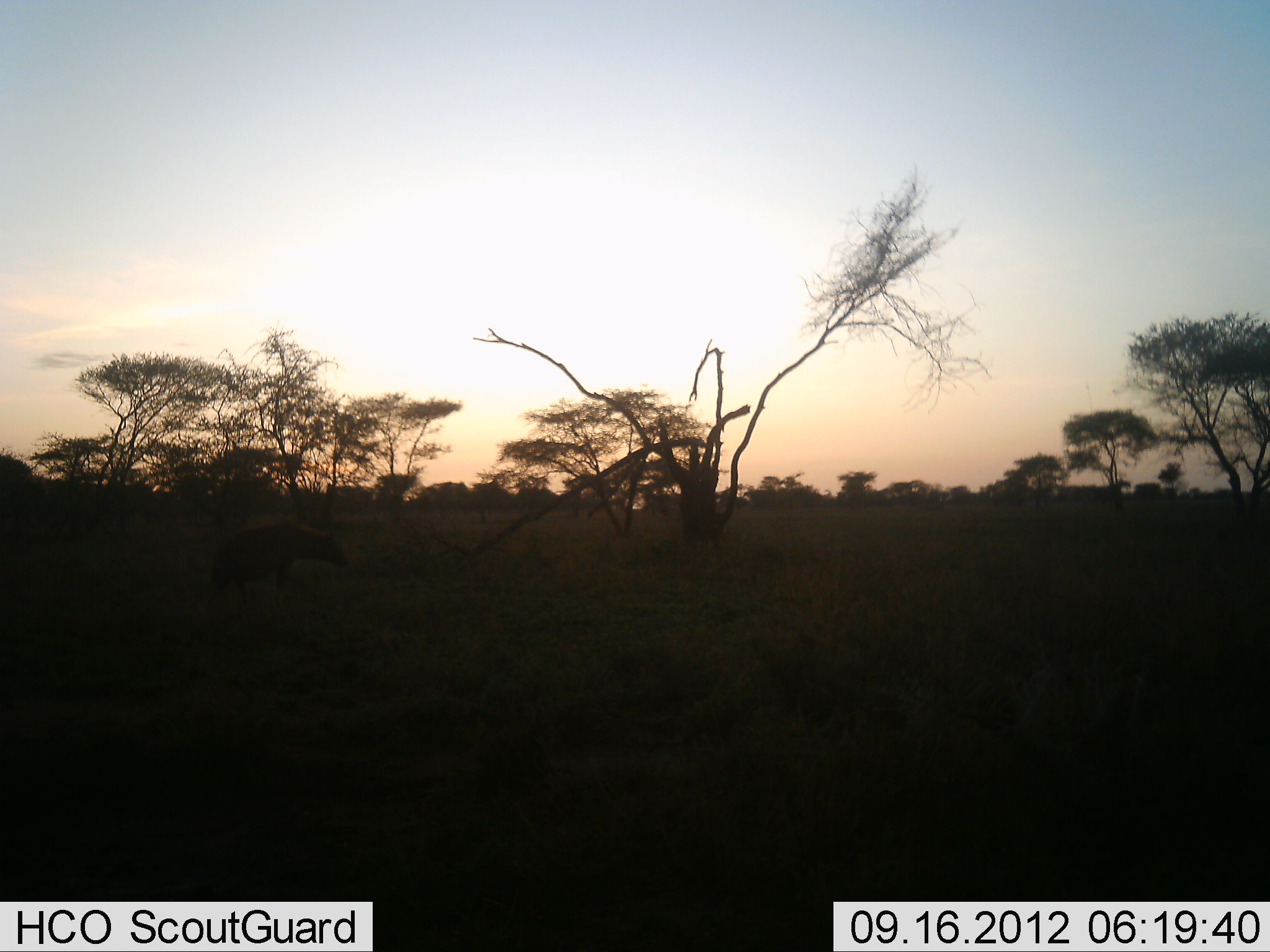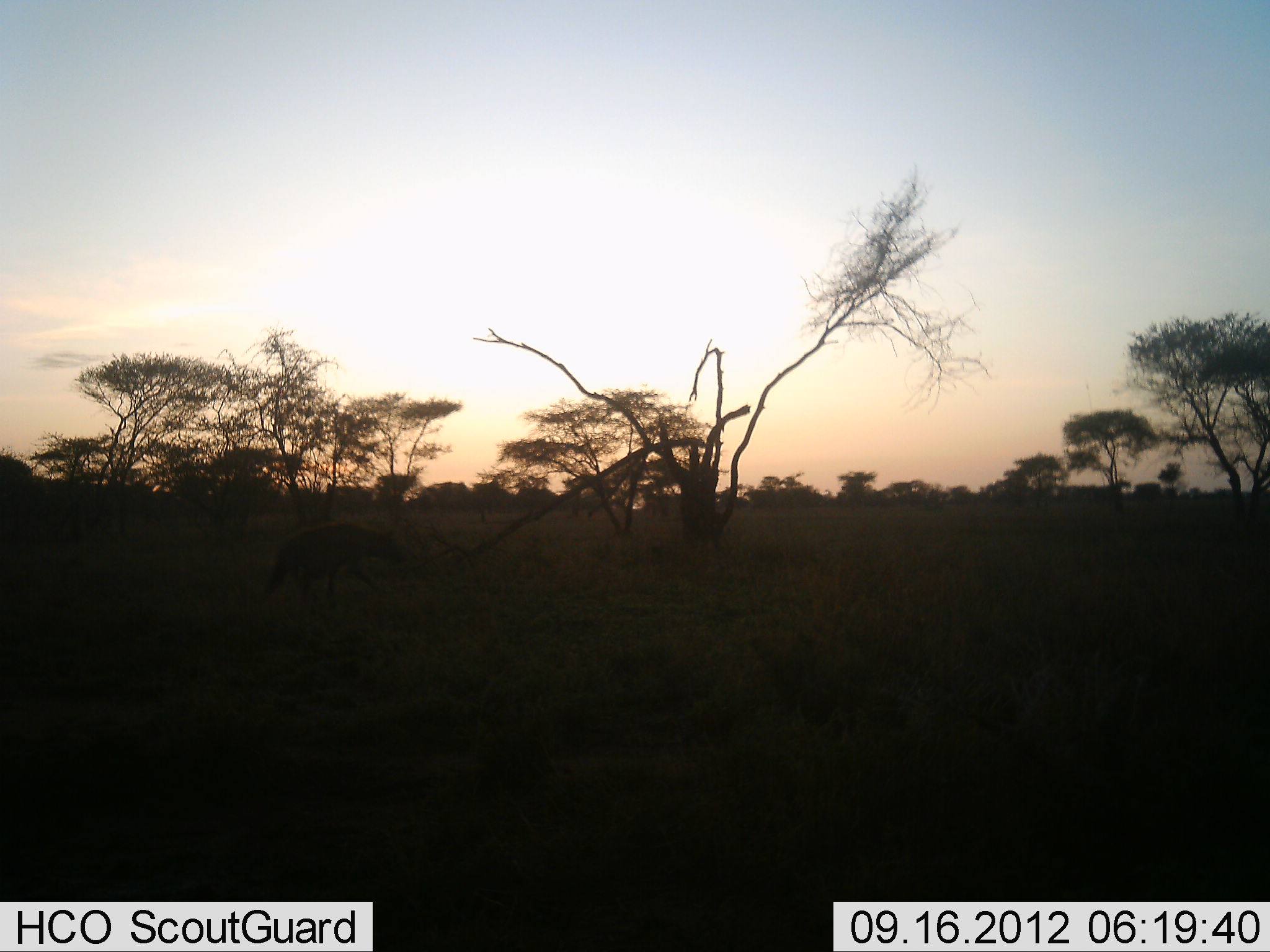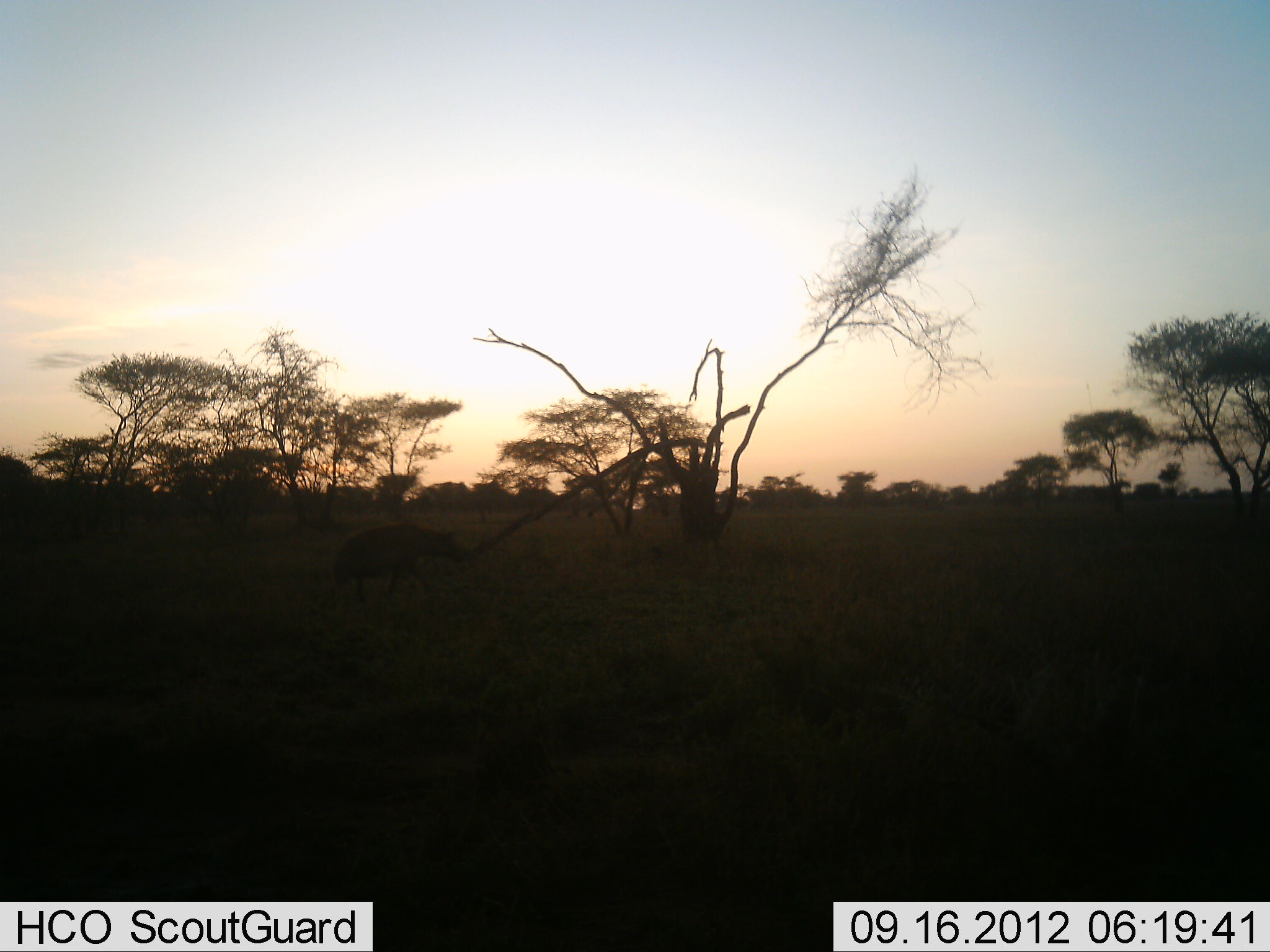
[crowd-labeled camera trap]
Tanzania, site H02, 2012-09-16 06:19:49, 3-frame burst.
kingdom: Animalia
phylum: Chordata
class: Mammalia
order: Carnivora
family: Hyaenidae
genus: Crocuta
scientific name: Crocuta crocuta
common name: spotted hyena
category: hyenaspotted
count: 1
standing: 0%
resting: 0%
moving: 100%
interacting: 0%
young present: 0%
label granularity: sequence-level